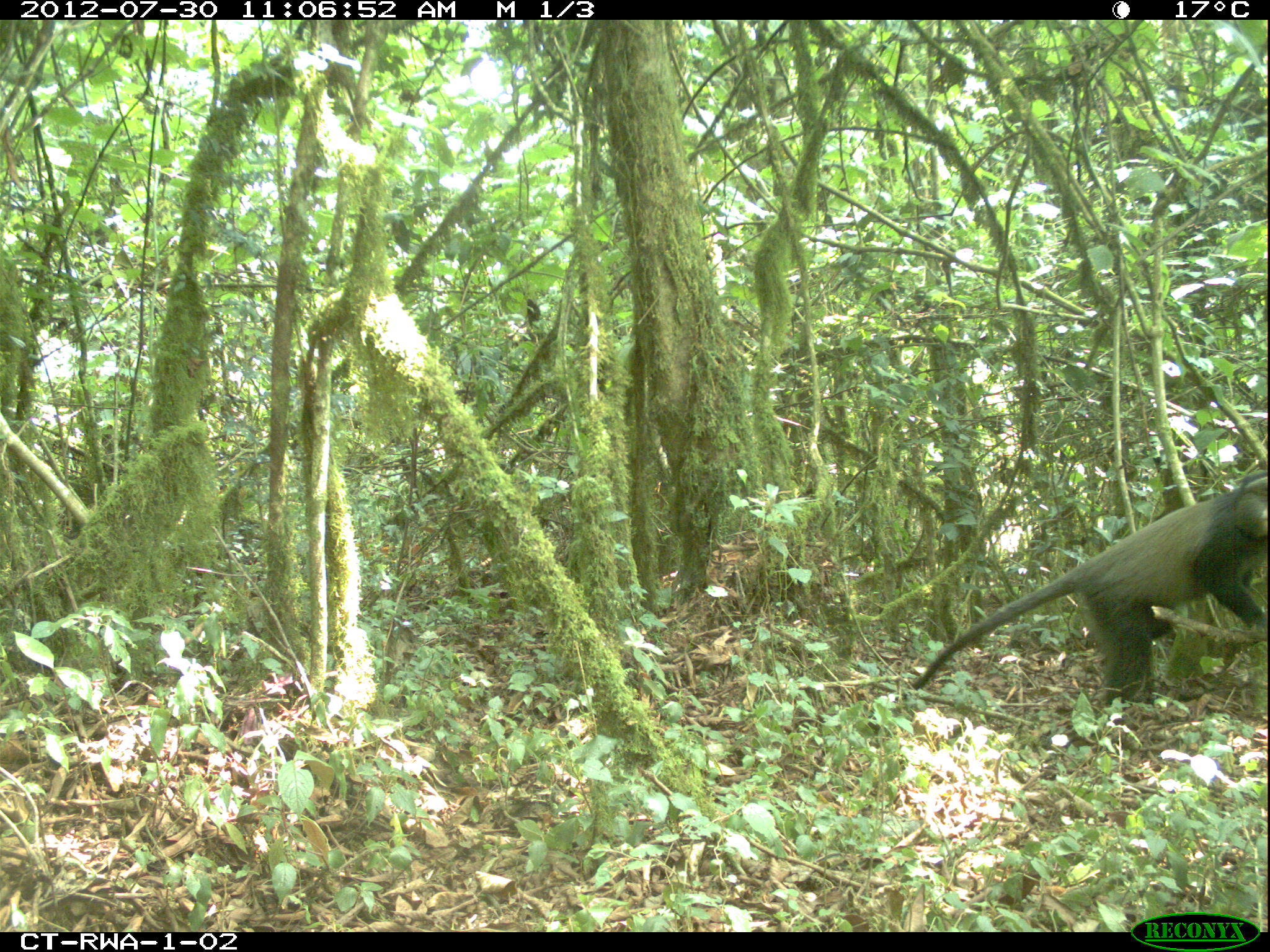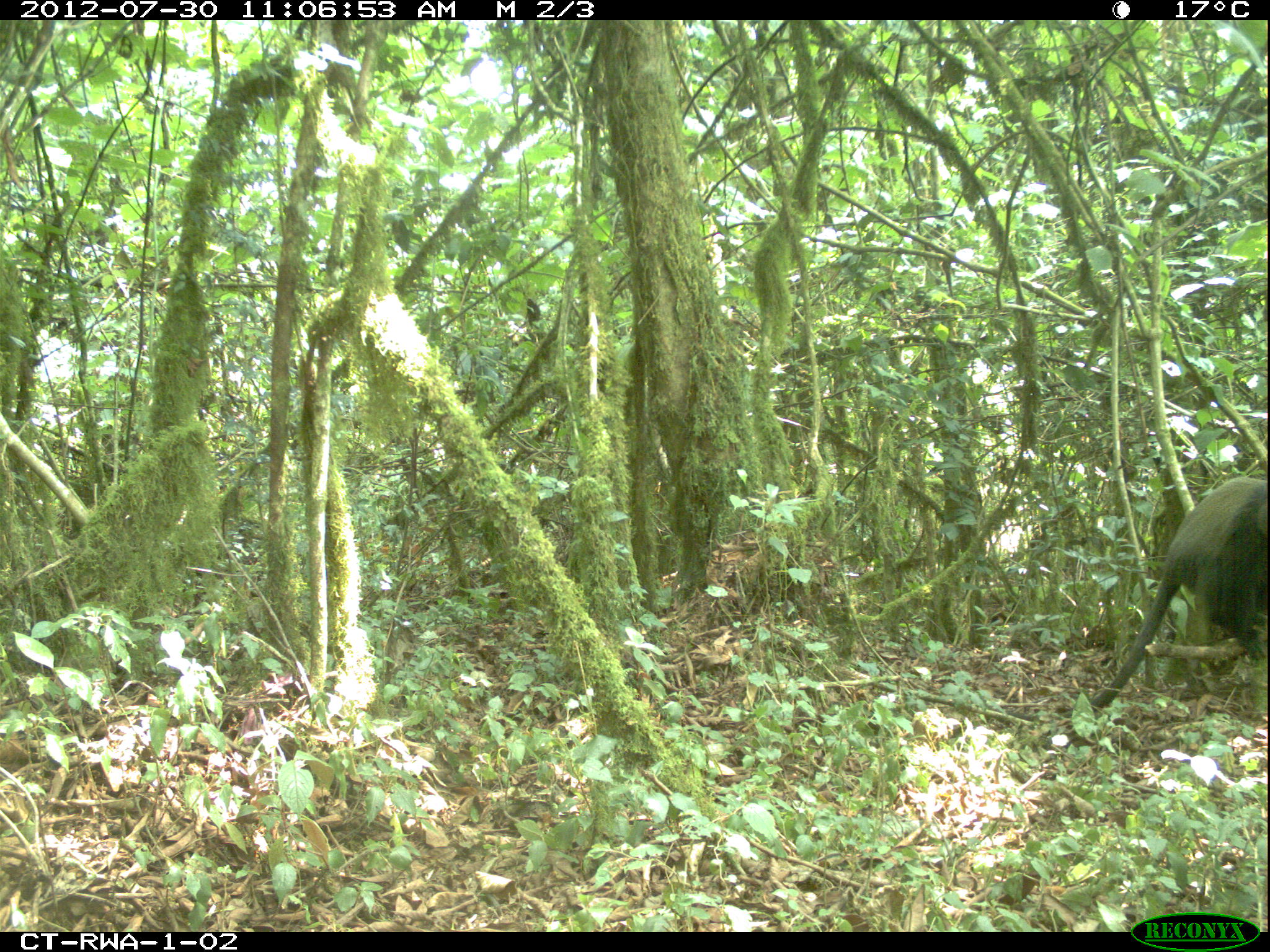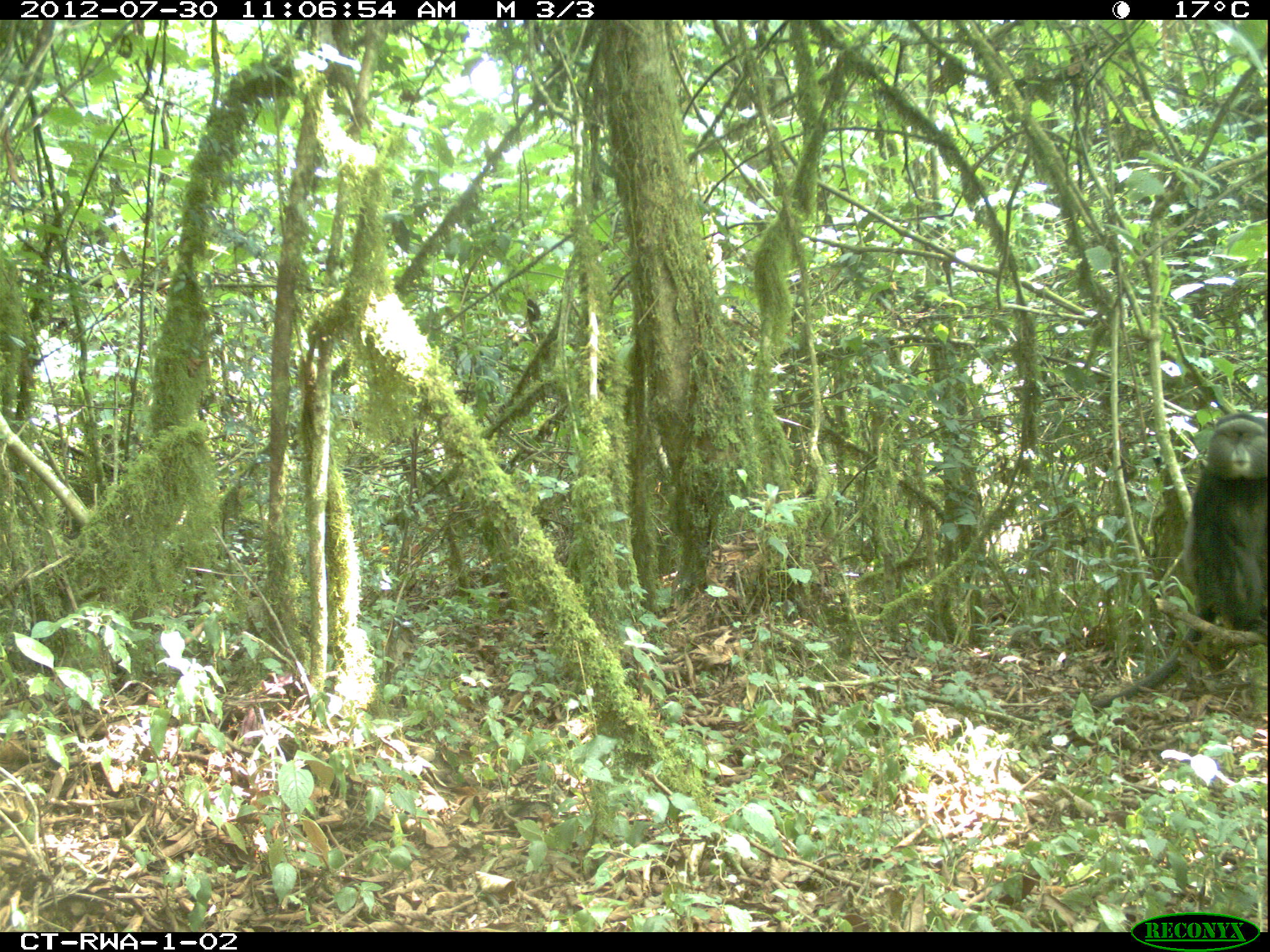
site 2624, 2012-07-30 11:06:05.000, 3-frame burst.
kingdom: Animalia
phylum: Chordata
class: Mammalia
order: Primates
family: Cercopithecidae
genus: Cercopithecus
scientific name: Cercopithecus mitis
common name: blue monkey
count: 1